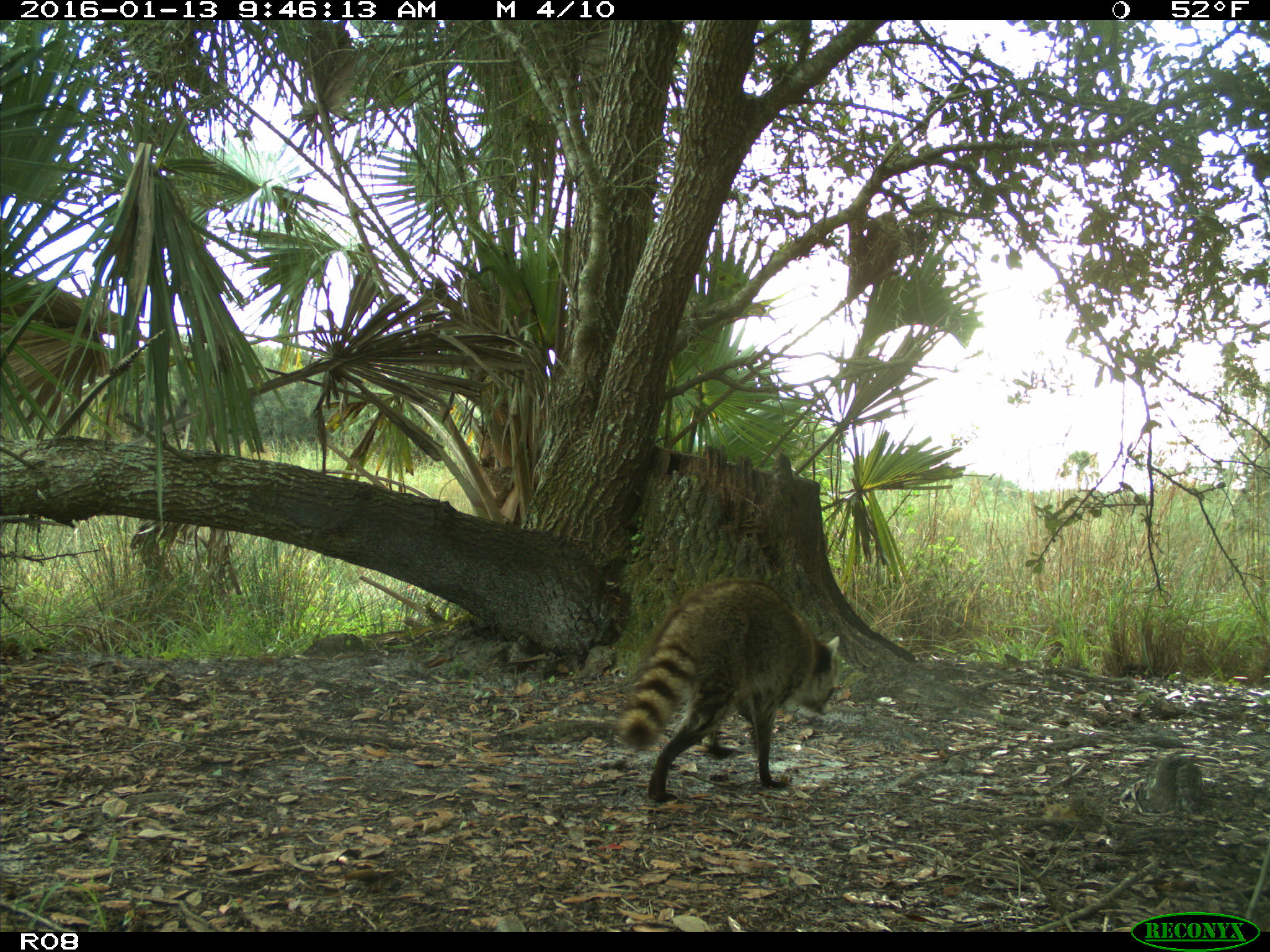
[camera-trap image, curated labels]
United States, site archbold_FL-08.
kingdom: Animalia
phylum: Chordata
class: Mammalia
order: Carnivora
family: Procyonidae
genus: Procyon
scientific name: Procyon lotor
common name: common raccoon